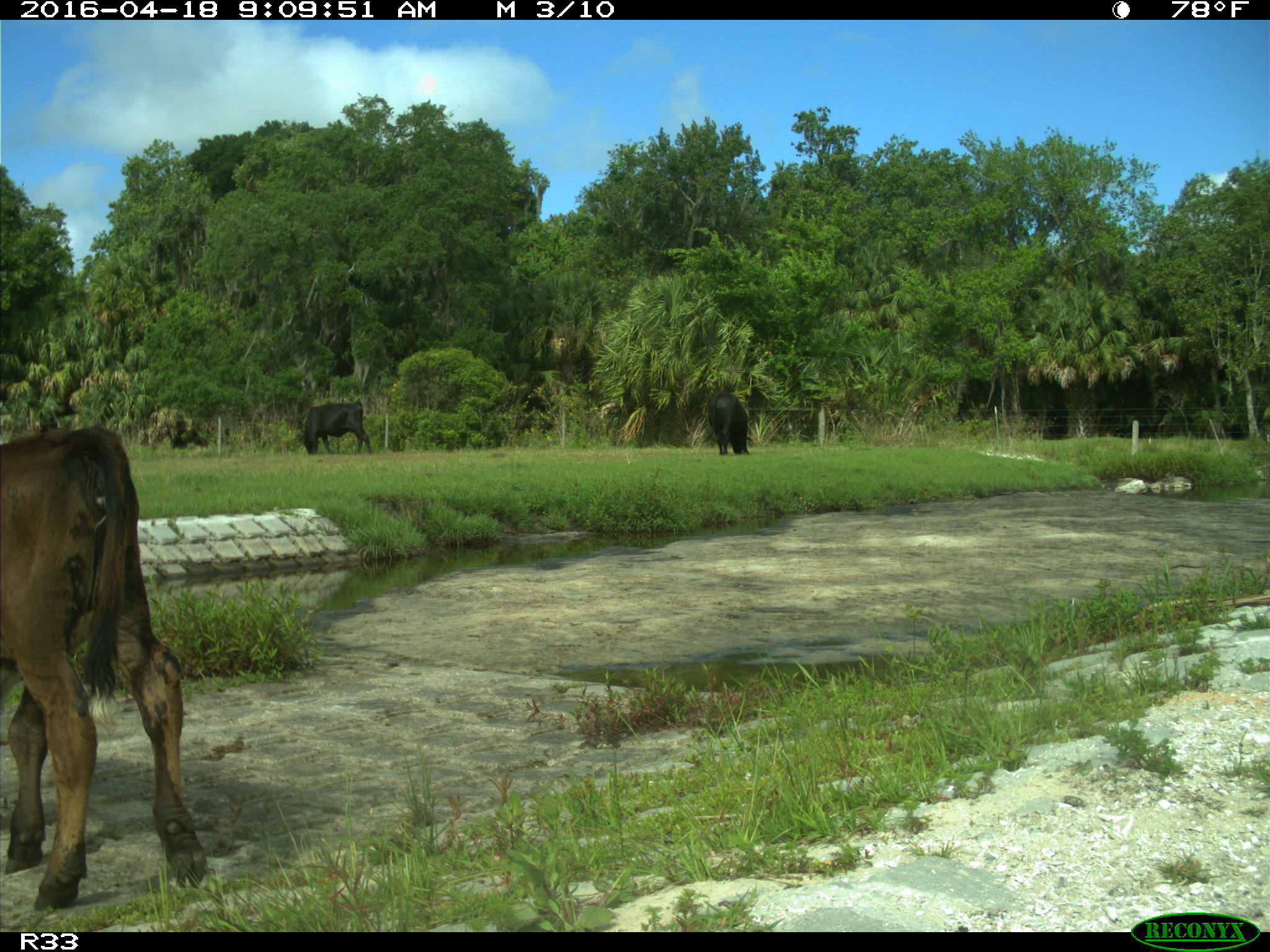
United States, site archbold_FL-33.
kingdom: Animalia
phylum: Chordata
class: Mammalia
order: Artiodactyla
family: Bovidae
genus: Bos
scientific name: Bos taurus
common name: domestic cow